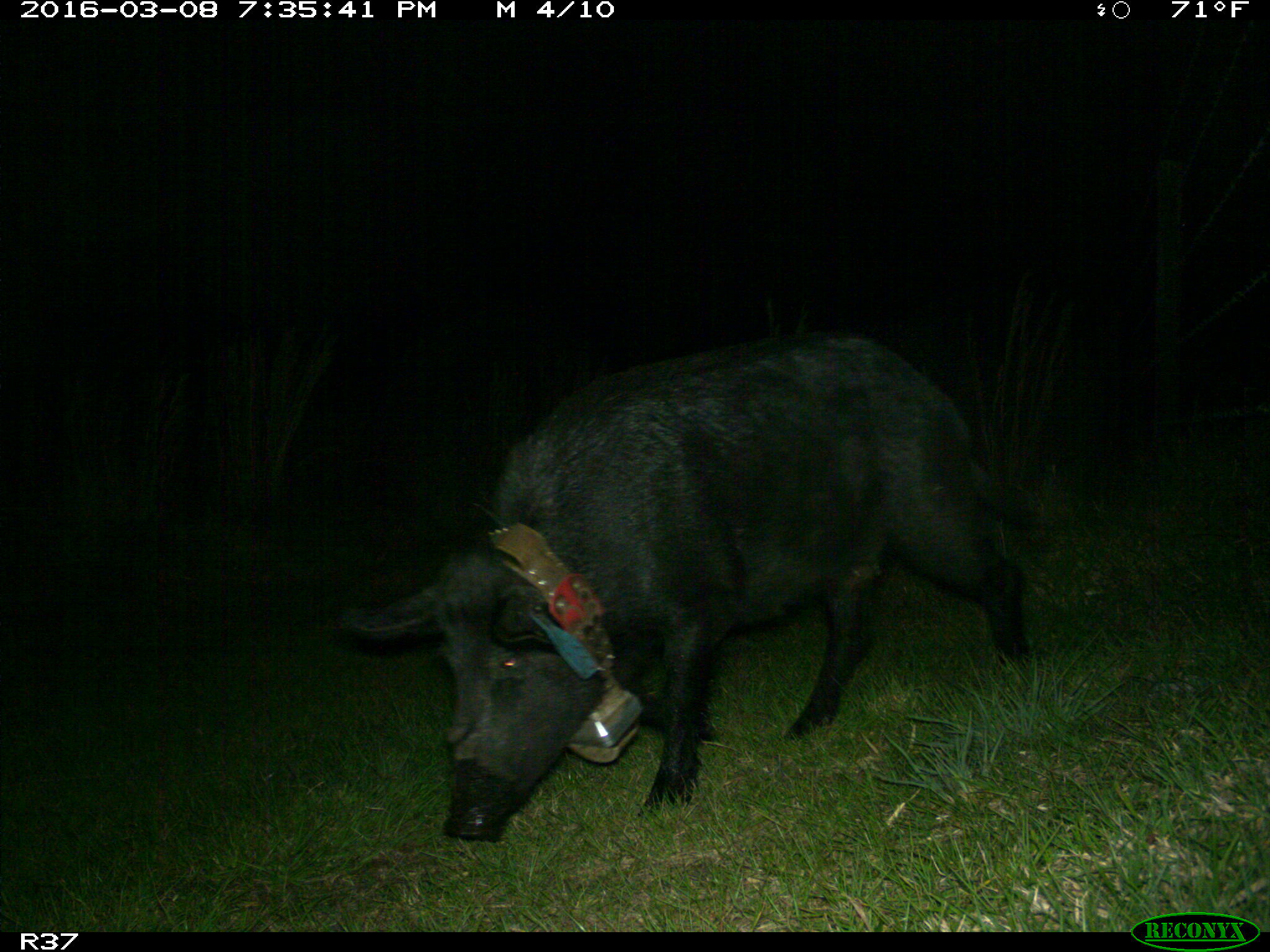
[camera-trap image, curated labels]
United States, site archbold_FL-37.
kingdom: Animalia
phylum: Chordata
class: Mammalia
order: Artiodactyla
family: Suidae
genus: Sus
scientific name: Sus scrofa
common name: wild boar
Sus scrofa (wild boar).